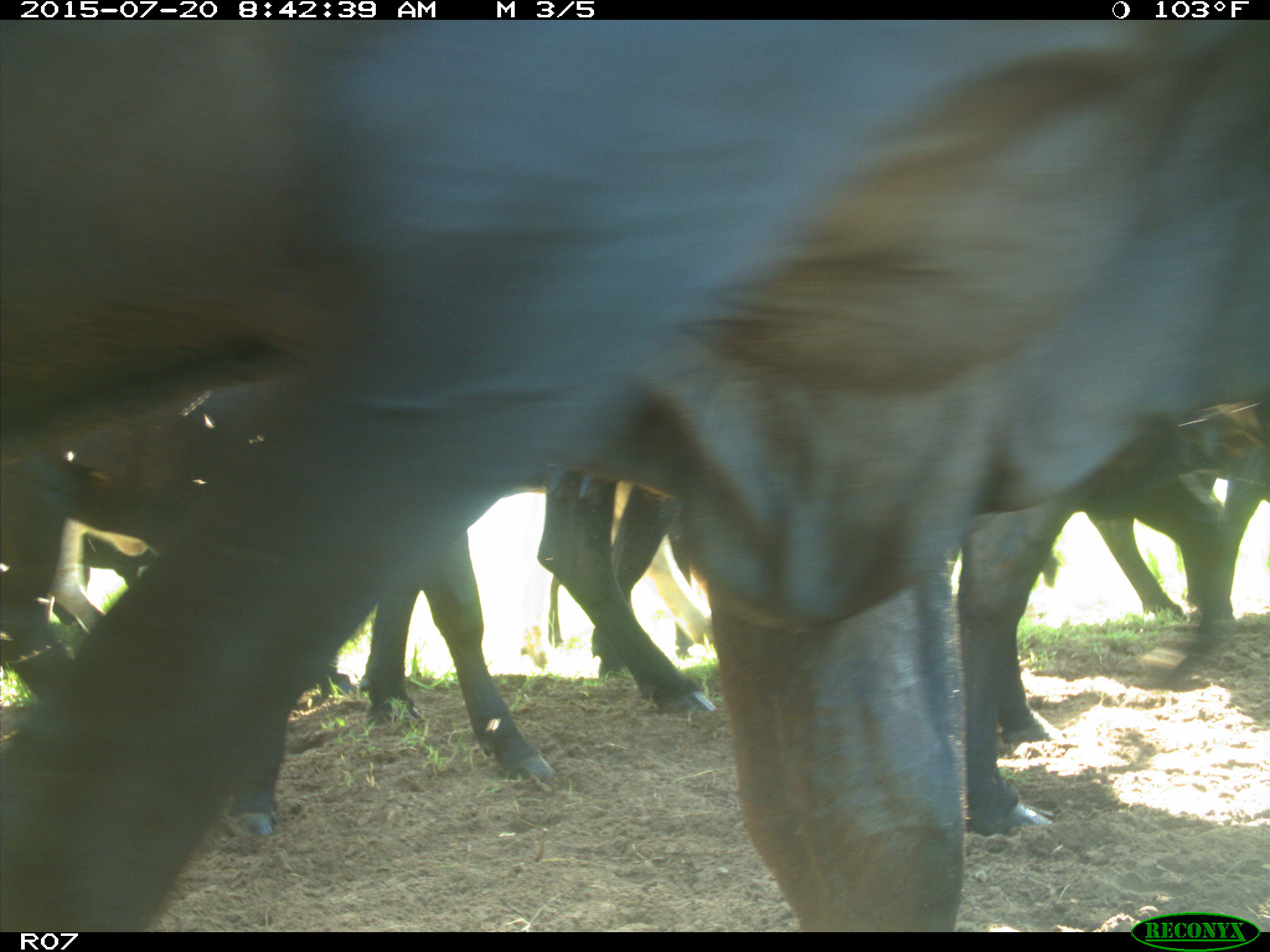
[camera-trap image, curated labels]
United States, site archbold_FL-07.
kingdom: Animalia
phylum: Chordata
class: Mammalia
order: Artiodactyla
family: Bovidae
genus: Bos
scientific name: Bos taurus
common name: domestic cow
Bos taurus (domestic cow).